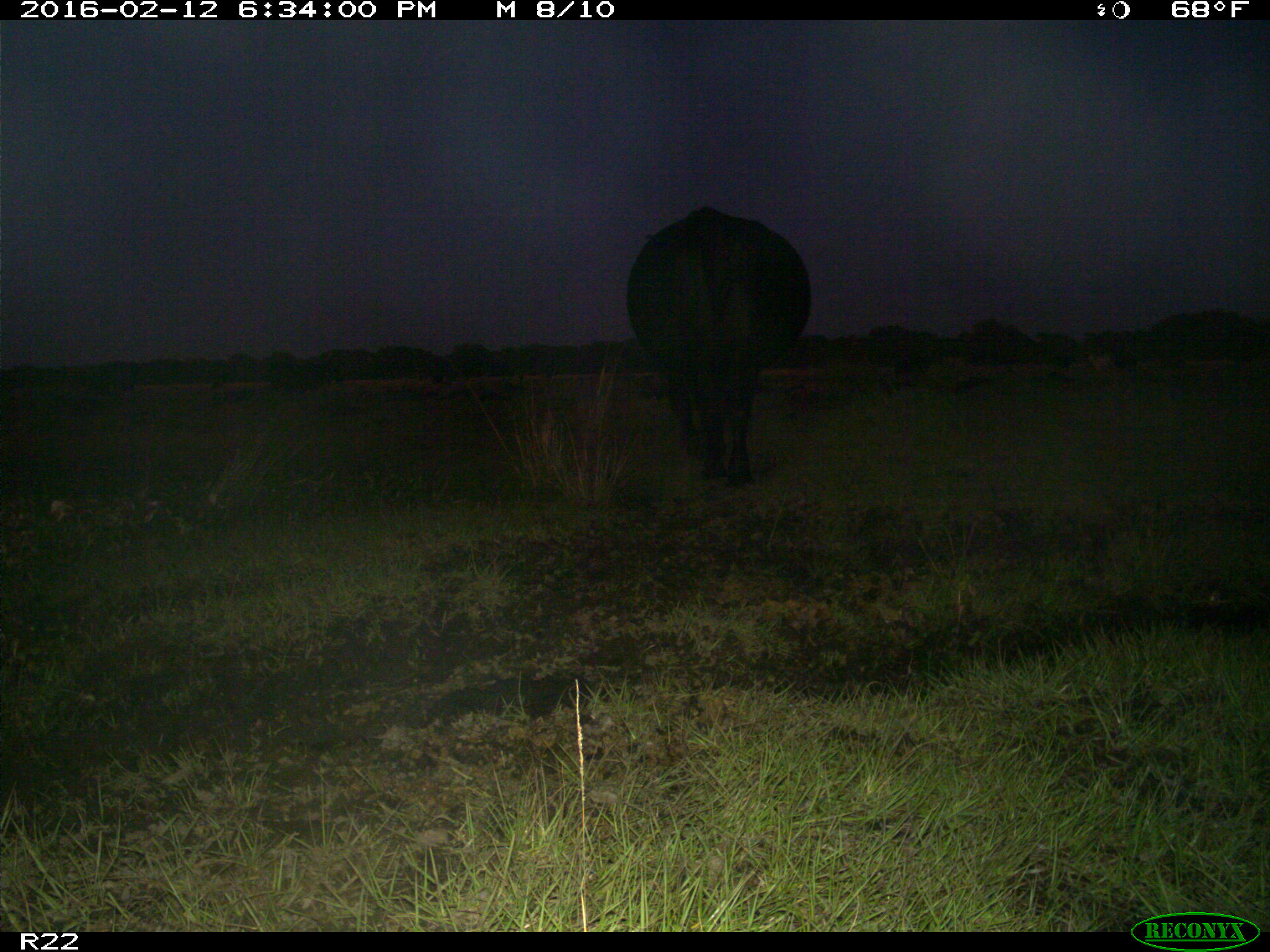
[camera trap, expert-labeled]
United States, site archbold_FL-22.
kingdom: Animalia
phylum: Chordata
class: Mammalia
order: Artiodactyla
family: Bovidae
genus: Bos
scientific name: Bos taurus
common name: domestic cow